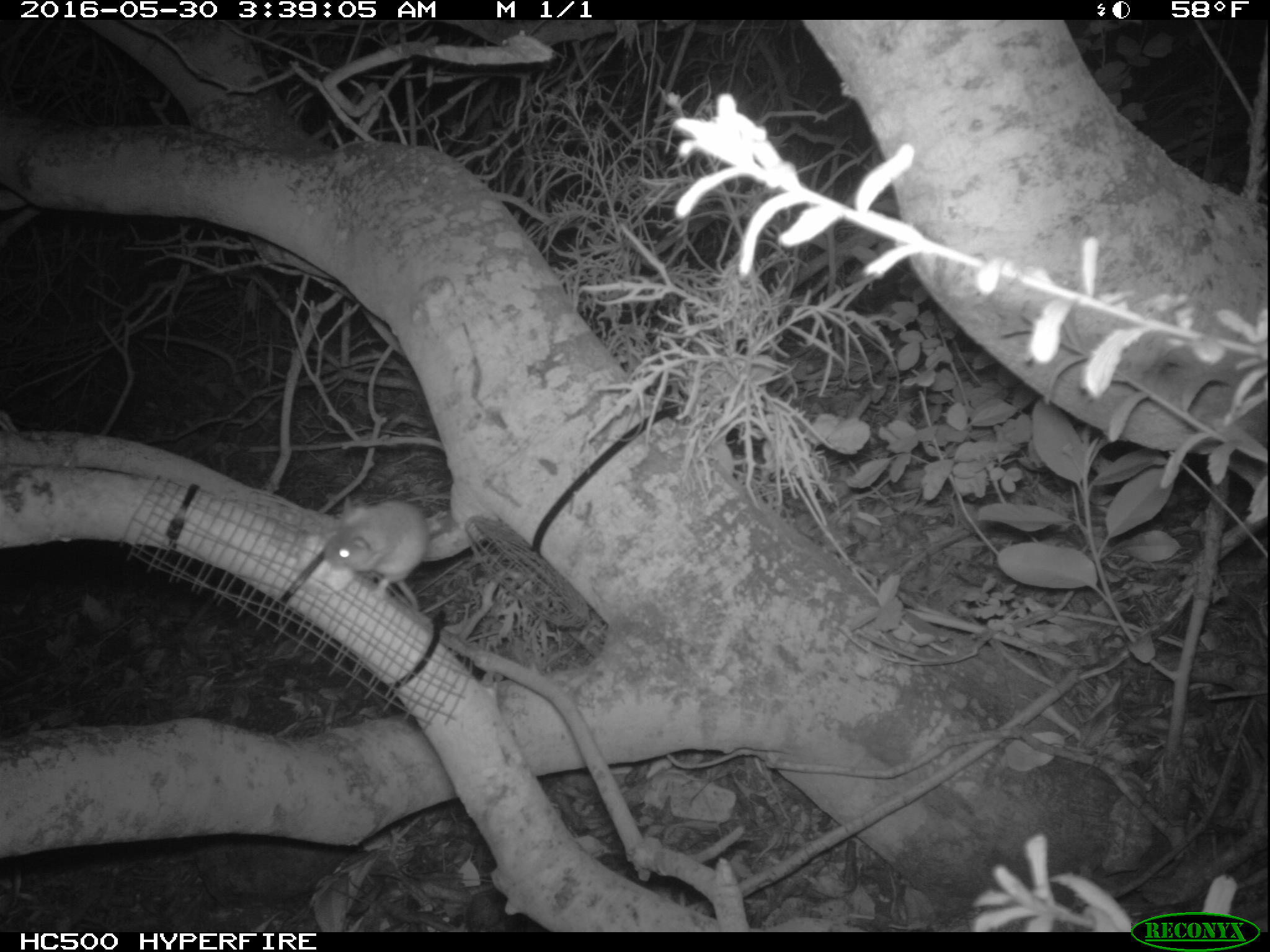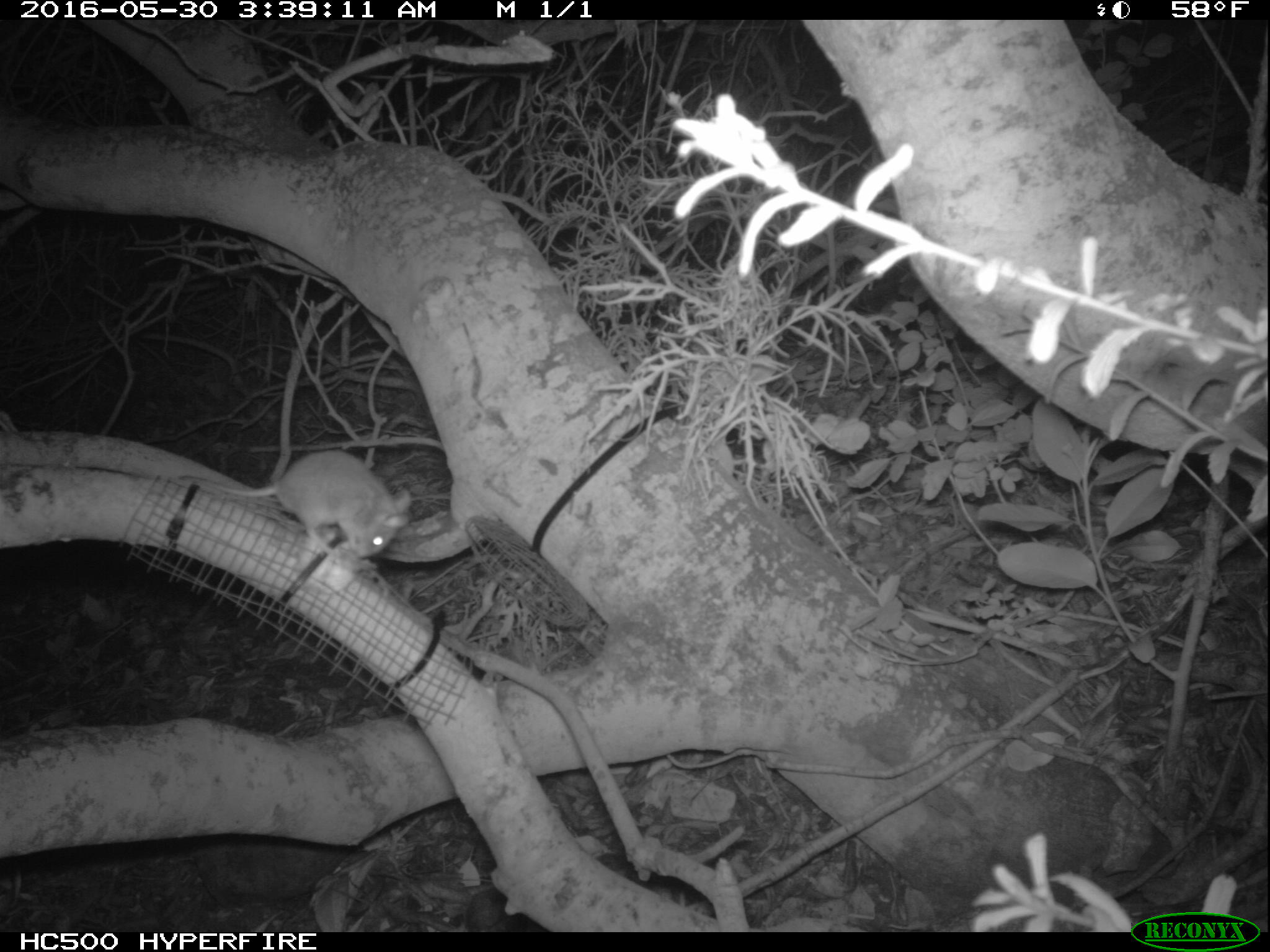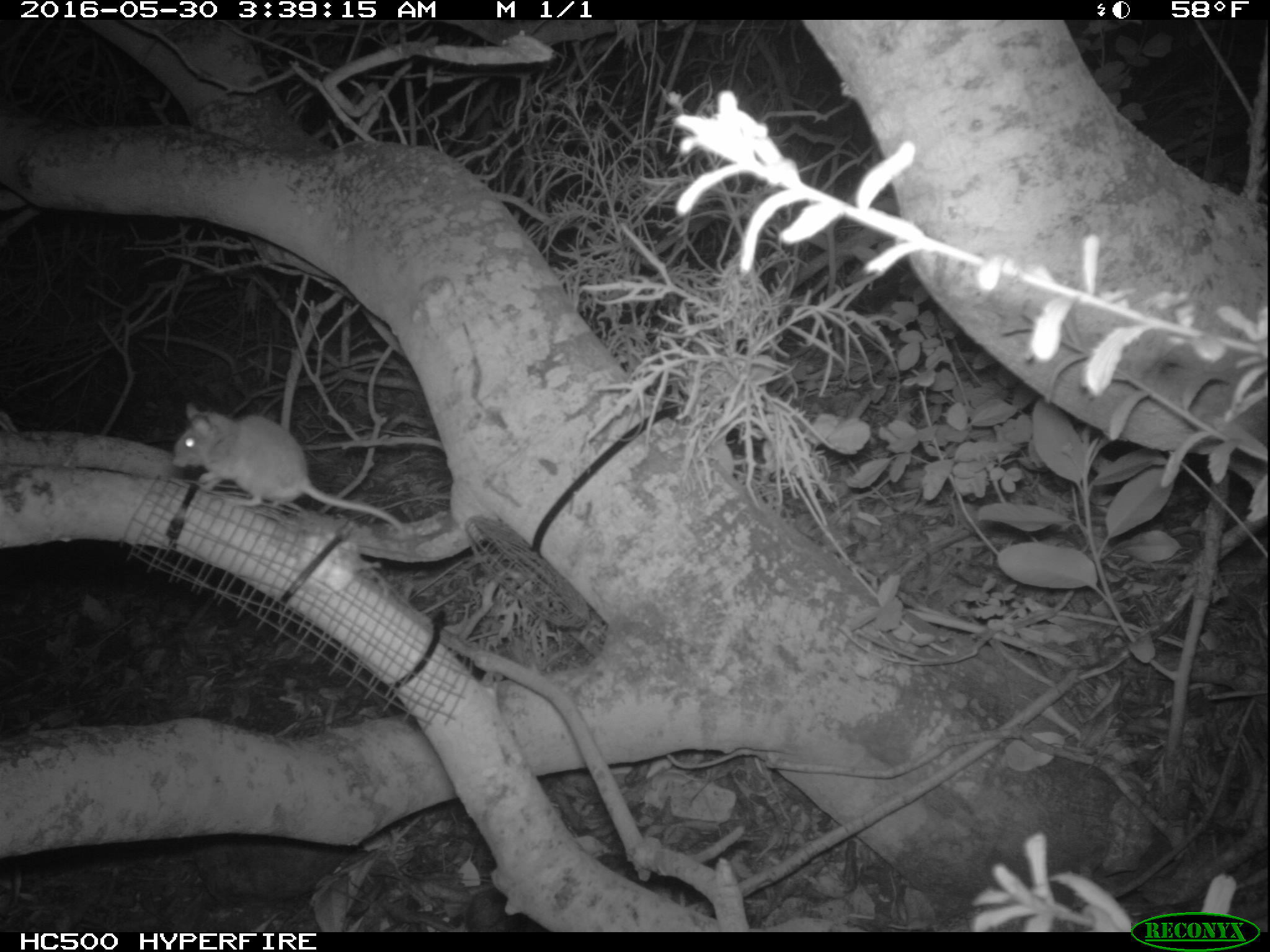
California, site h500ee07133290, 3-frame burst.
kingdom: Animalia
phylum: Chordata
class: Mammalia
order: Rodentia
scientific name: Rodentia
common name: rodent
Rodent (Rodentia).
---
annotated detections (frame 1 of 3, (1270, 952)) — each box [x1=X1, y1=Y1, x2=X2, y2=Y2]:
rodent: [x1=321, y1=492, x2=430, y2=614]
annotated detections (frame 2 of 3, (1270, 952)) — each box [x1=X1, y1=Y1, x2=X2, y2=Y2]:
rodent: [x1=169, y1=447, x2=413, y2=557]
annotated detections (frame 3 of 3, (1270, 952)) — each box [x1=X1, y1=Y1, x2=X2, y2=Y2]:
rodent: [x1=167, y1=400, x2=411, y2=532]